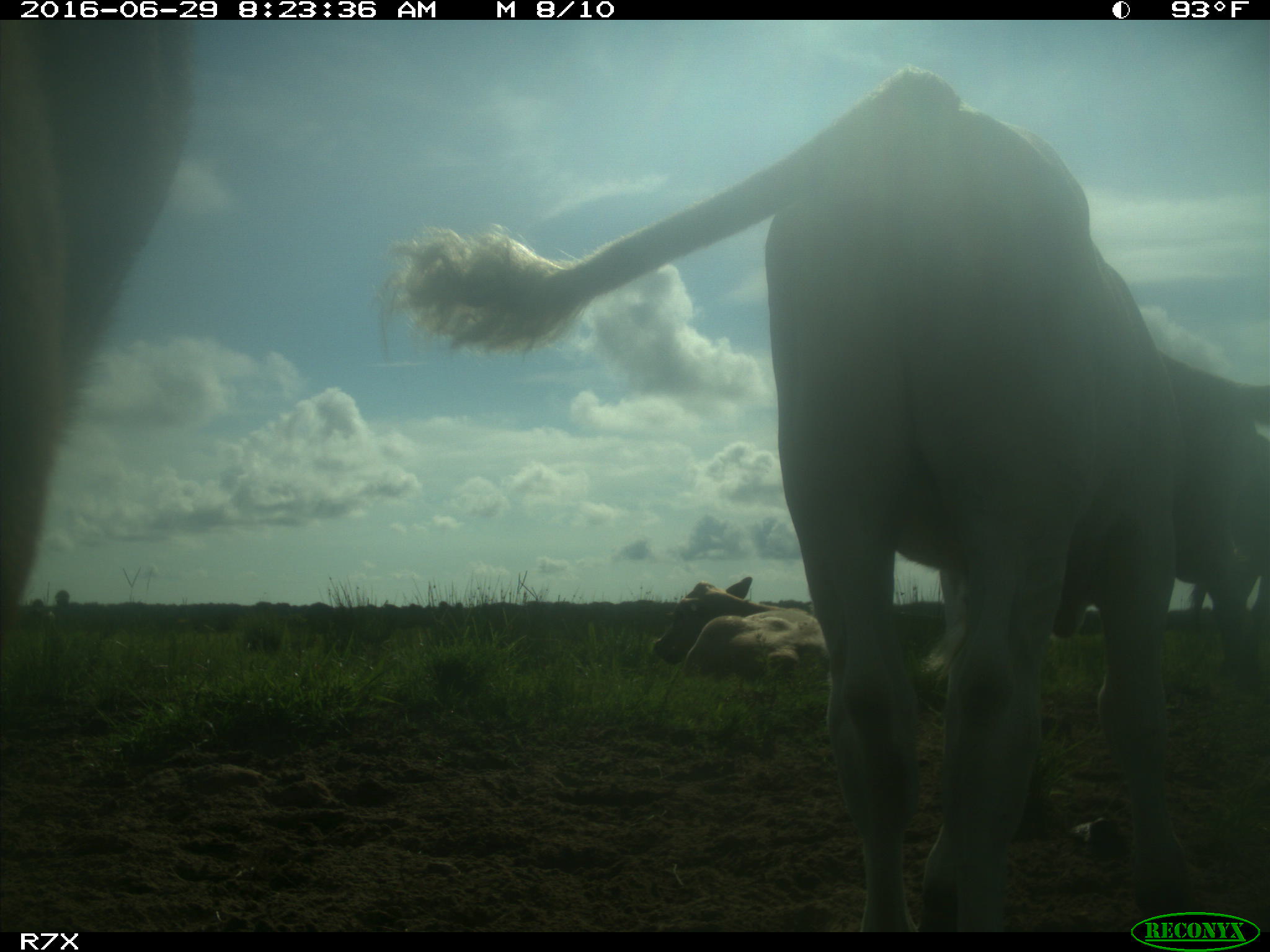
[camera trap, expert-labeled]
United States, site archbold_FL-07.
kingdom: Animalia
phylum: Chordata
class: Mammalia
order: Artiodactyla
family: Bovidae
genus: Bos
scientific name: Bos taurus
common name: domestic cow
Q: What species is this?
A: Bos taurus (domestic cow).